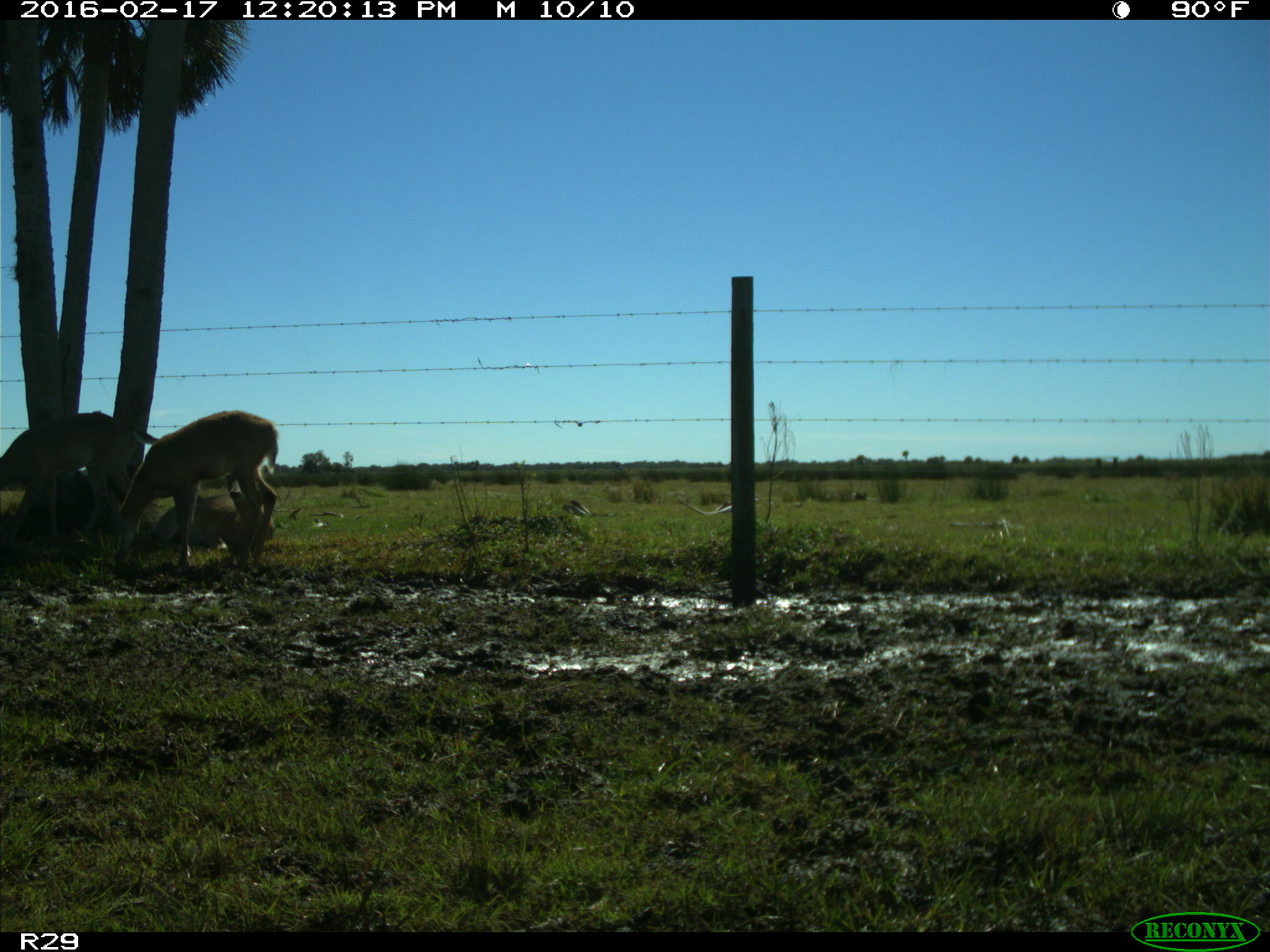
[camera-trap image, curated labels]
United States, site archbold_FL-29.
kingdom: Animalia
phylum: Chordata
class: Mammalia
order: Artiodactyla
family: Cervidae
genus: Odocoileus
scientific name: Odocoileus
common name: deer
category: unidentified deer